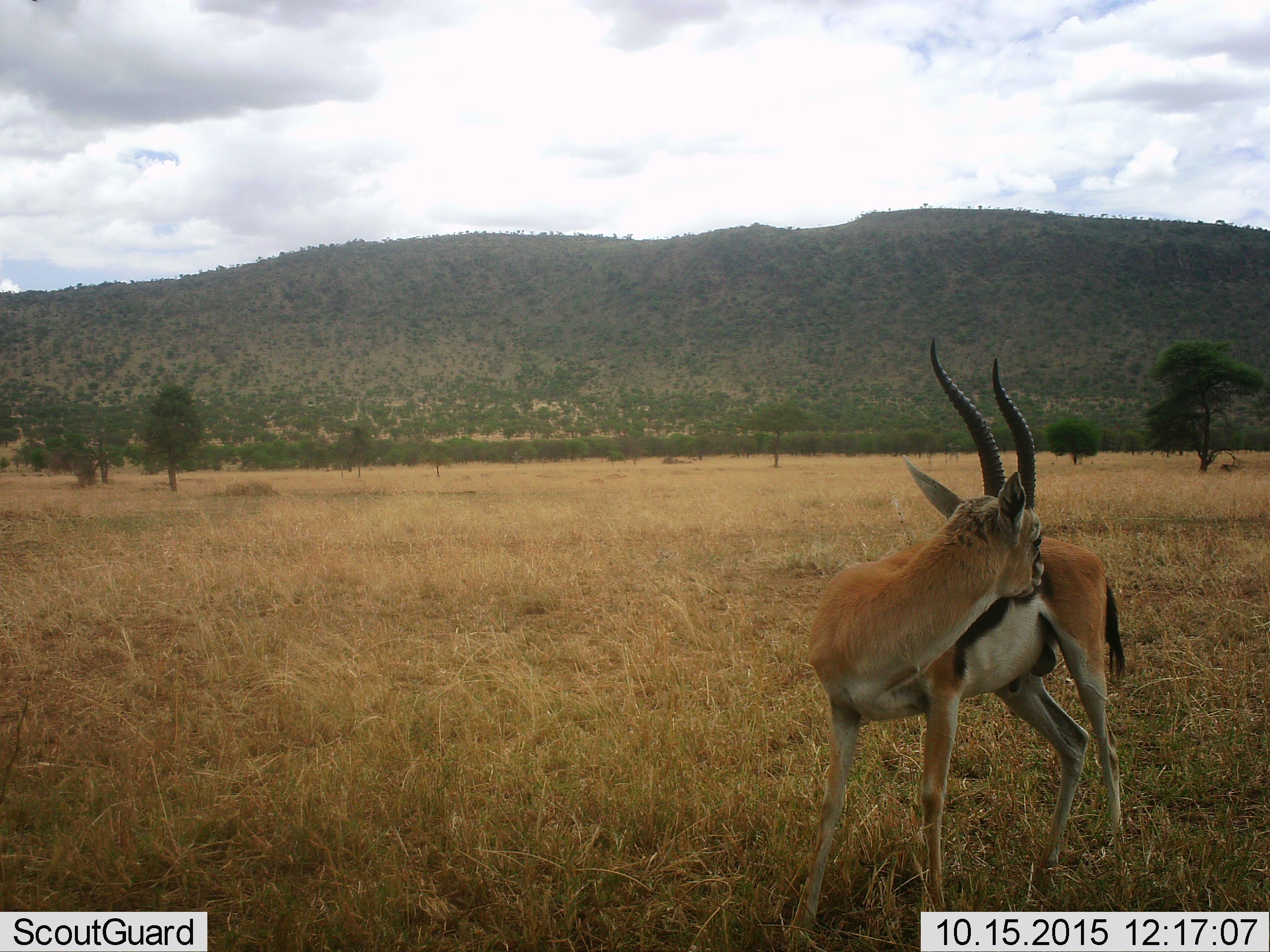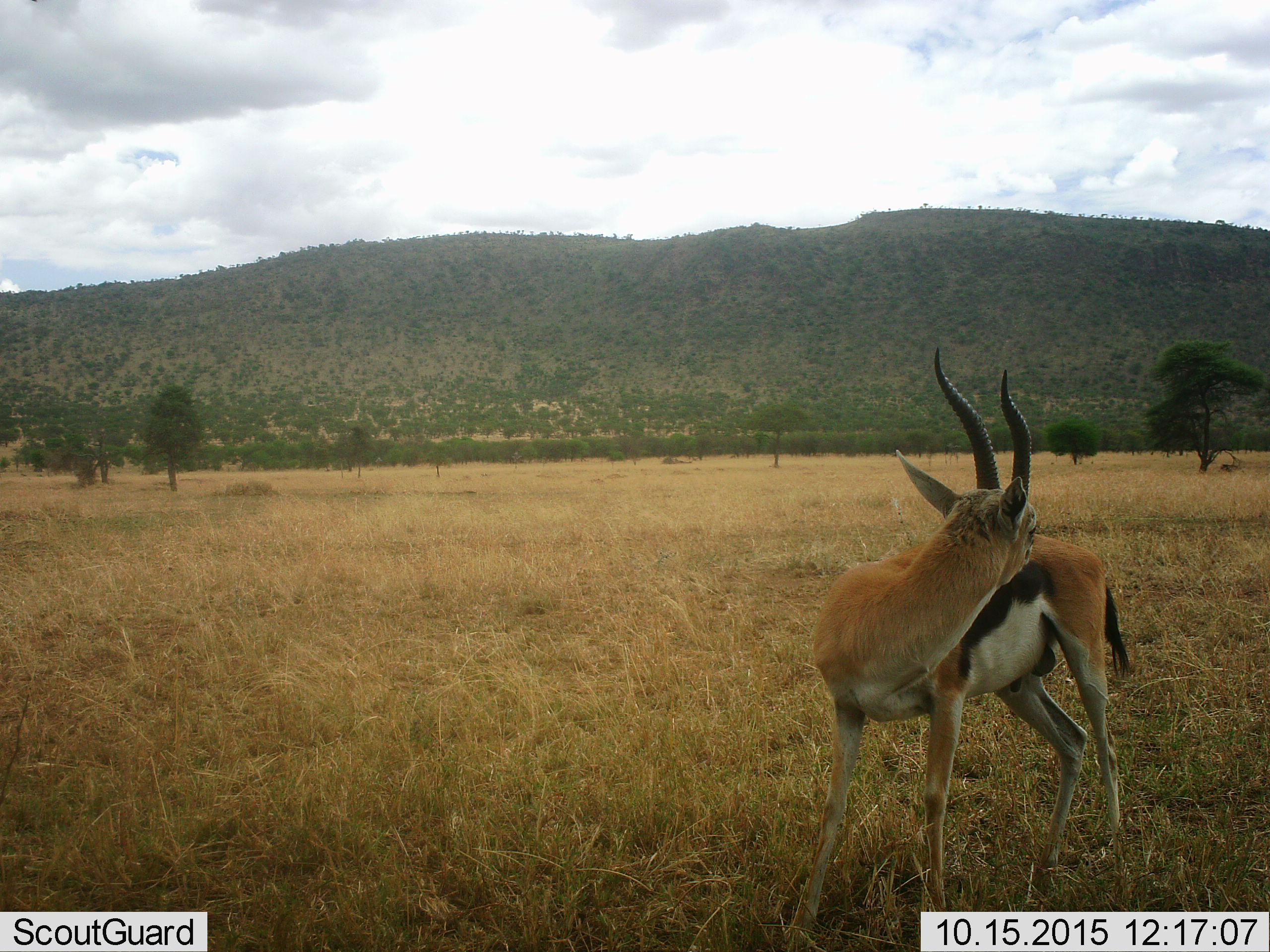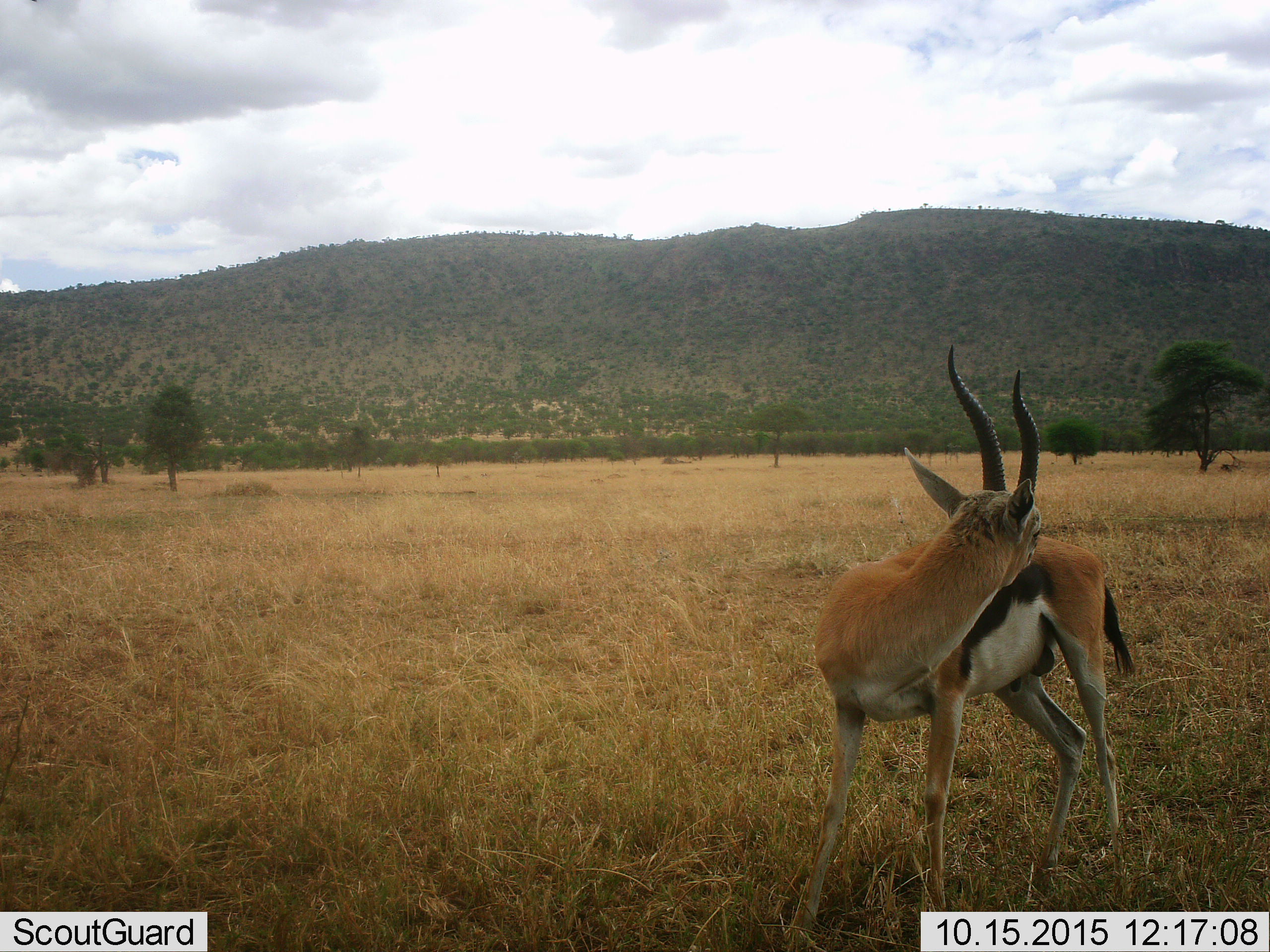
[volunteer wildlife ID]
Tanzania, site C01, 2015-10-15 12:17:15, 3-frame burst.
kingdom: Animalia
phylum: Chordata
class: Mammalia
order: Artiodactyla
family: Bovidae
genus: Eudorcas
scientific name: Eudorcas thomsonii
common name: thomson's gazelle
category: gazellethomsons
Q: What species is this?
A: Gazellethomsons (thomson's gazelle) (Eudorcas thomsonii).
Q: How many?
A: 1.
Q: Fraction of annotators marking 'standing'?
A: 83%.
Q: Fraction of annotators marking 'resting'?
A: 0%.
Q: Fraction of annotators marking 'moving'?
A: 6%.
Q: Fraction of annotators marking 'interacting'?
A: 11%.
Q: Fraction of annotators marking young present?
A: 0%.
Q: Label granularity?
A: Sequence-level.